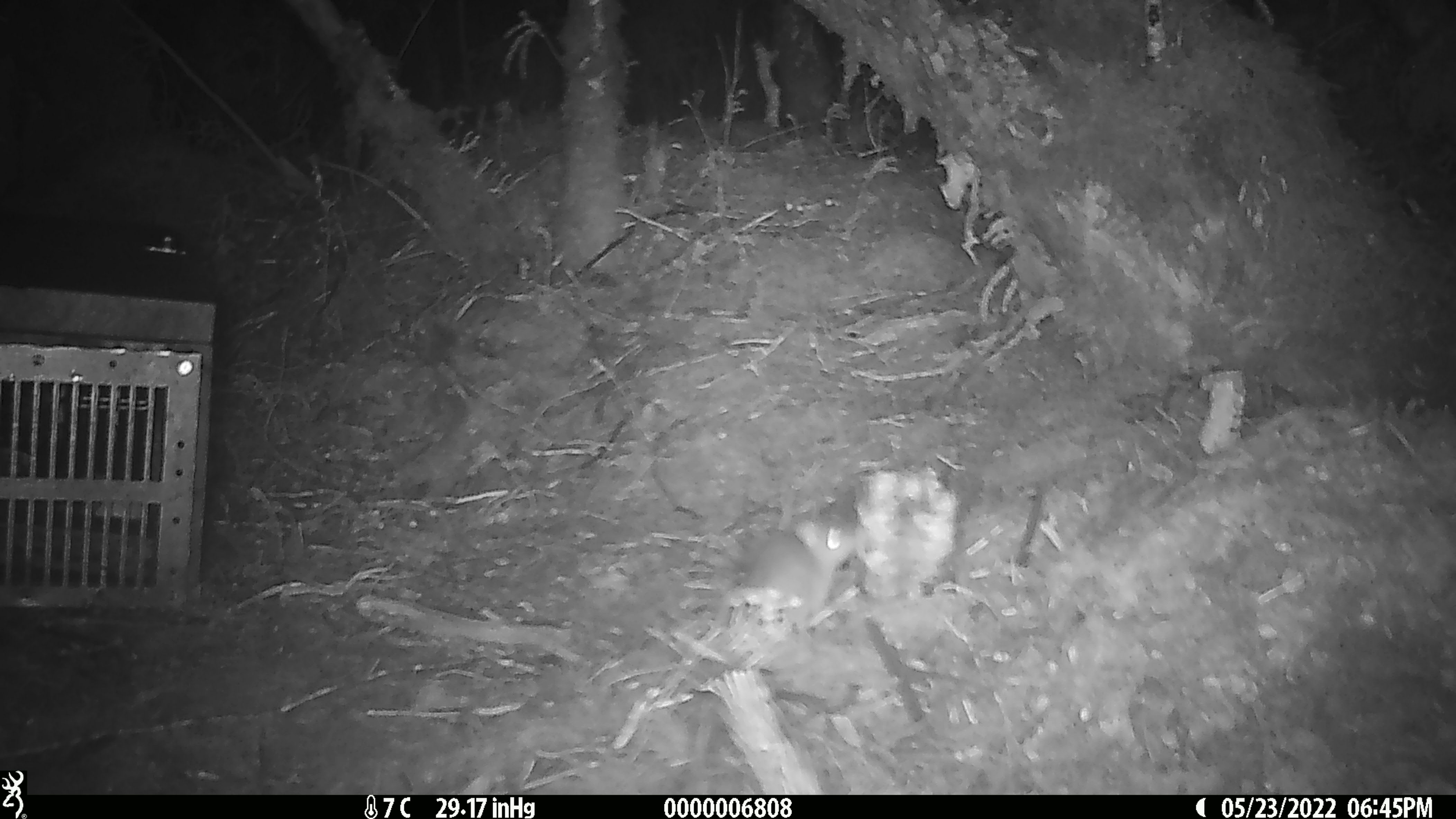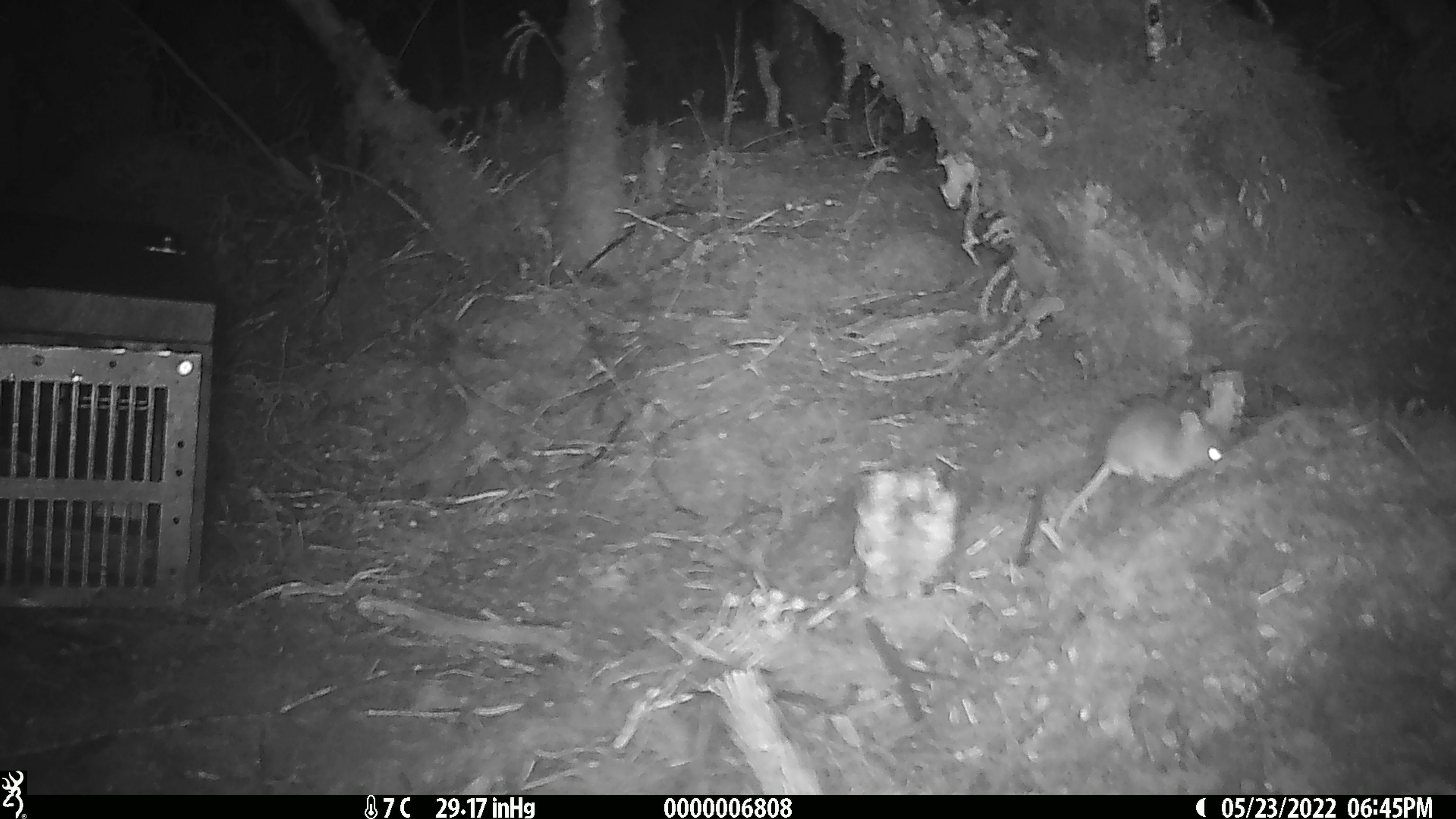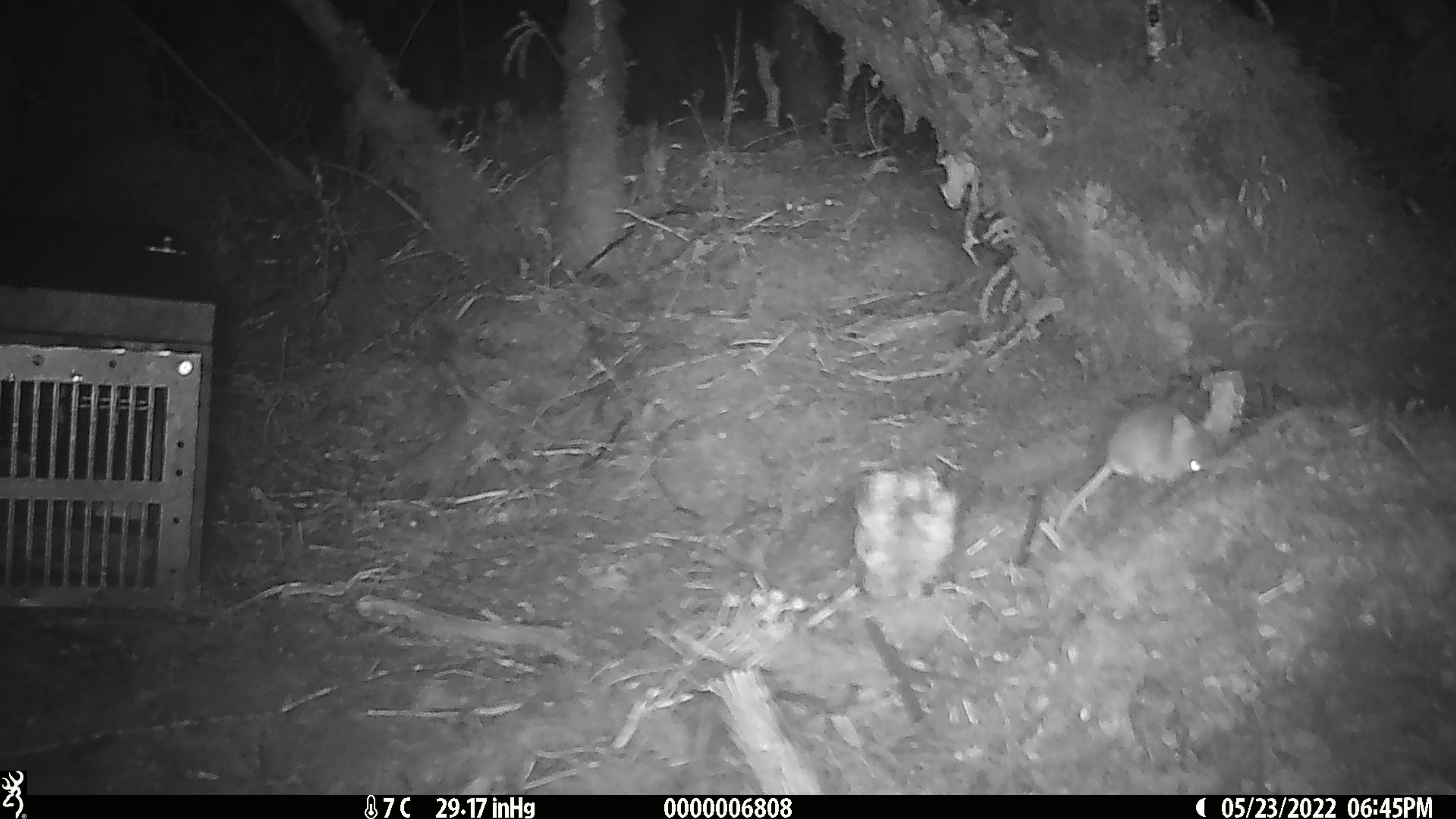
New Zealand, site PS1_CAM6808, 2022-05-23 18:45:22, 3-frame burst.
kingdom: Animalia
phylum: Chordata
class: Mammalia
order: Rodentia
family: Muridae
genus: Mus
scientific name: Mus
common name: mouse